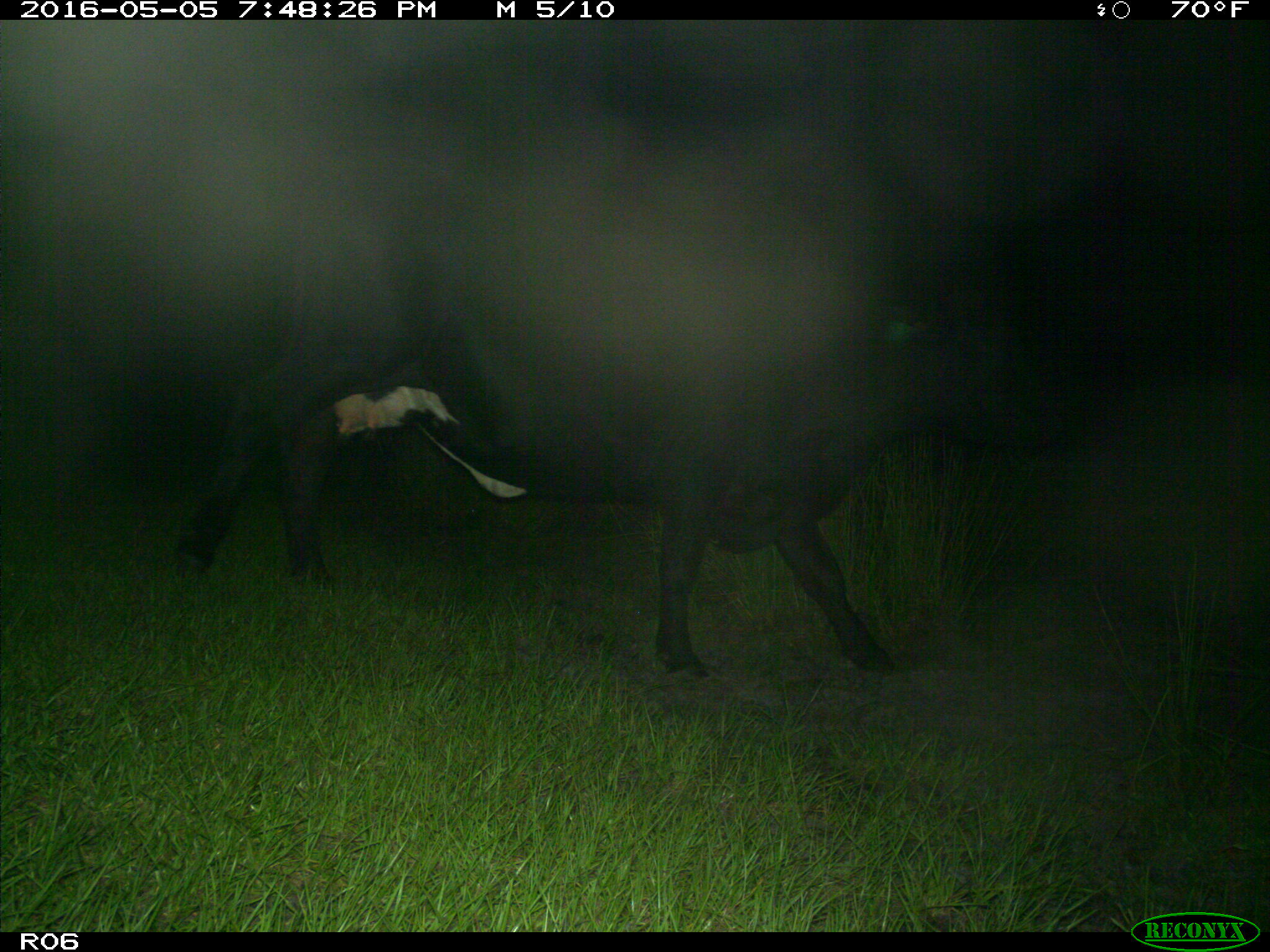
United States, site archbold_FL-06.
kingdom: Animalia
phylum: Chordata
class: Mammalia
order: Artiodactyla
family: Bovidae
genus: Bos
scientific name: Bos taurus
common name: domestic cow